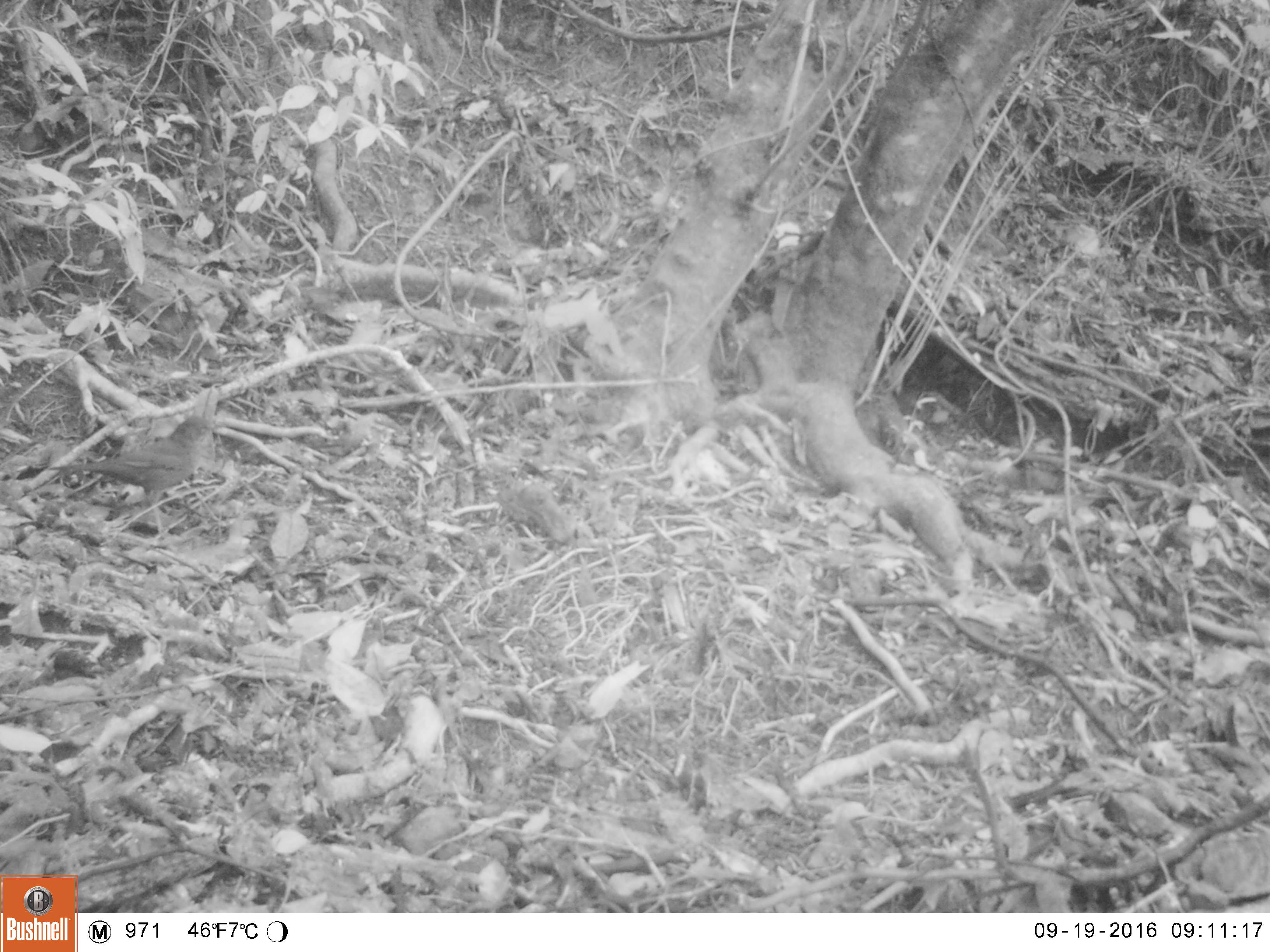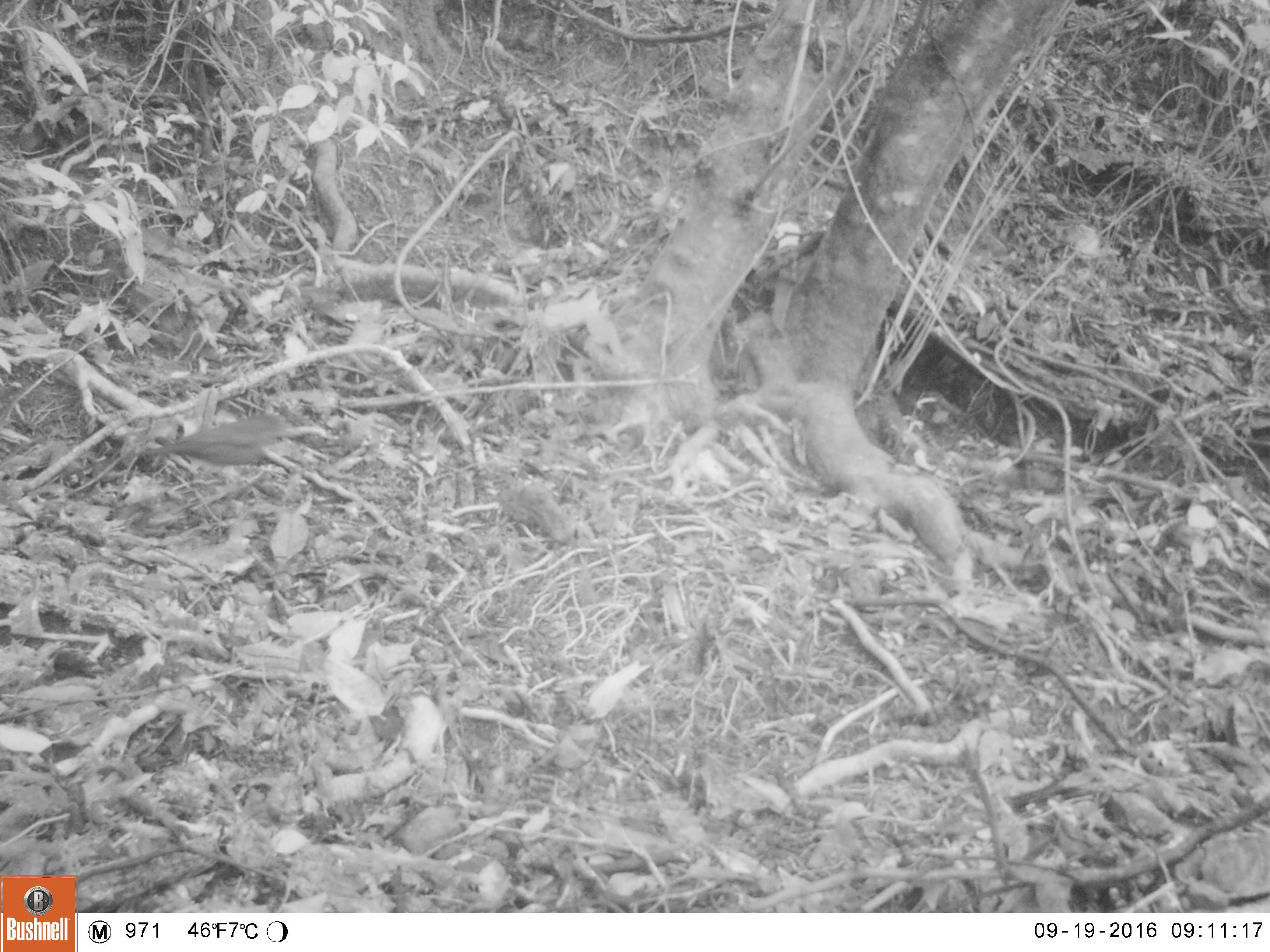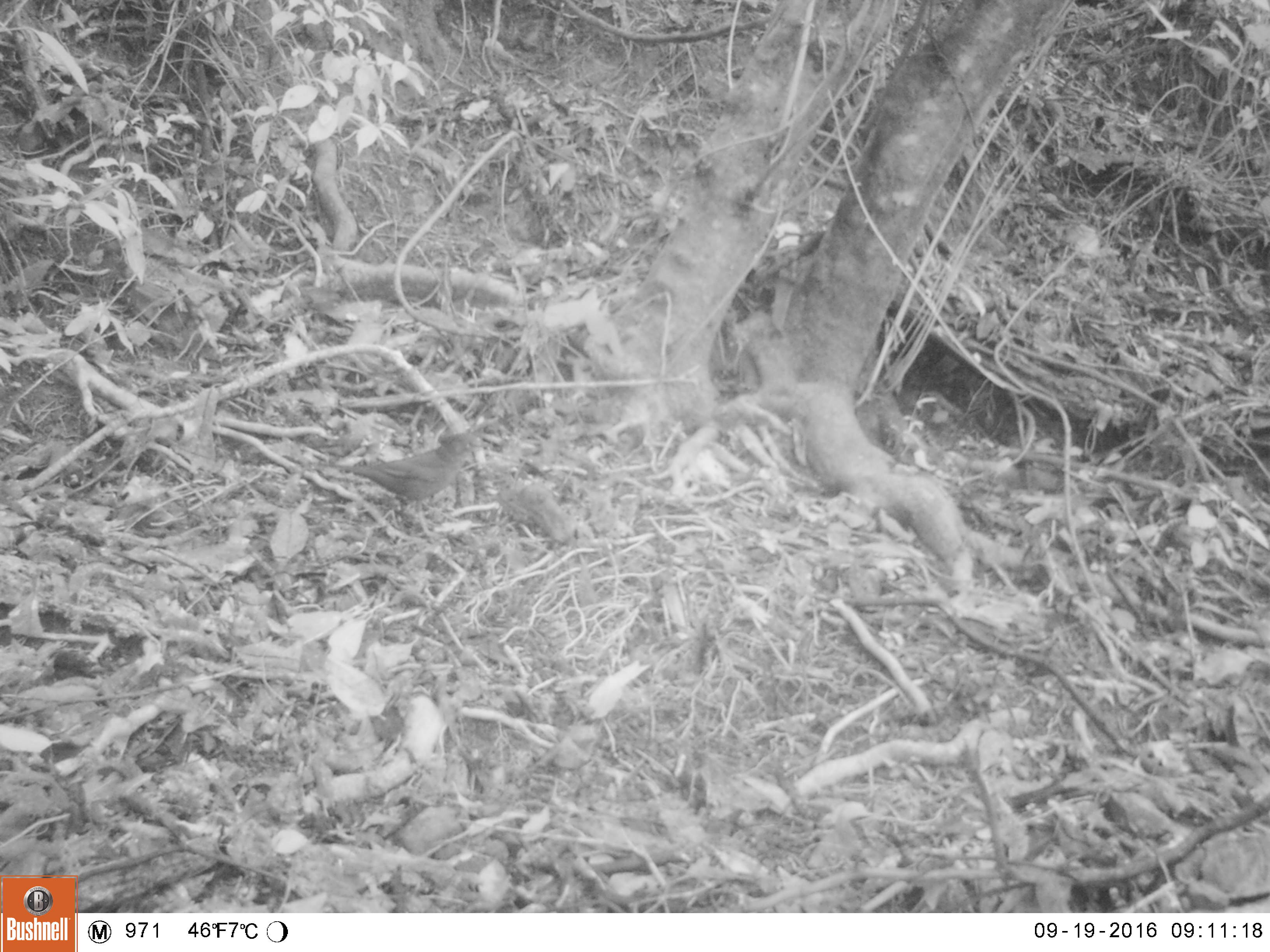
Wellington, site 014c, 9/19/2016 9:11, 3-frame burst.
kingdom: Animalia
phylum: Chordata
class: Aves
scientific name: Aves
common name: bird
Bird (Aves).